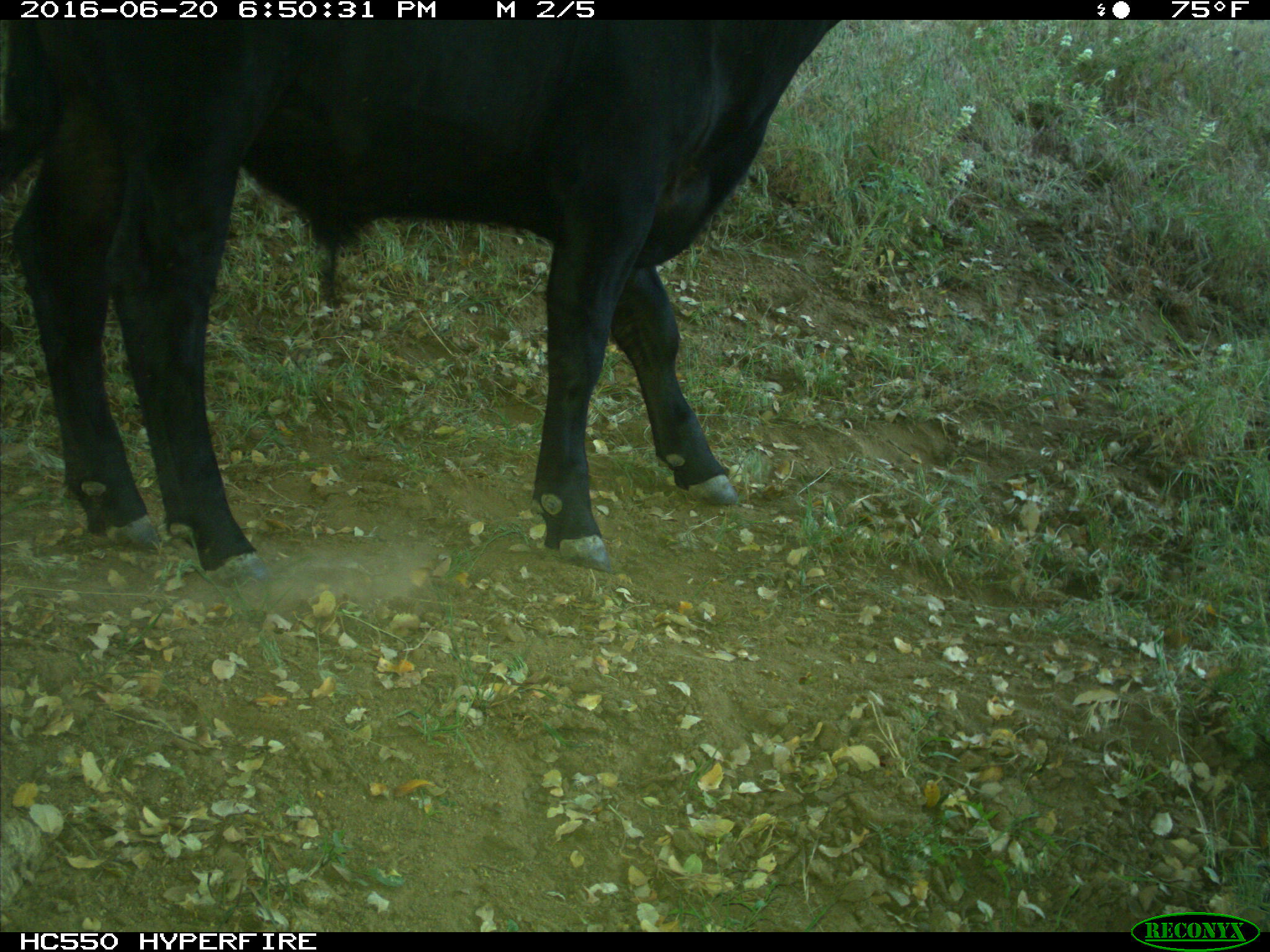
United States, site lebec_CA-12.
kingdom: Animalia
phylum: Chordata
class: Mammalia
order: Artiodactyla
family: Bovidae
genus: Bos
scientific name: Bos taurus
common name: domestic cow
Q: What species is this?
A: Bos taurus (domestic cow).